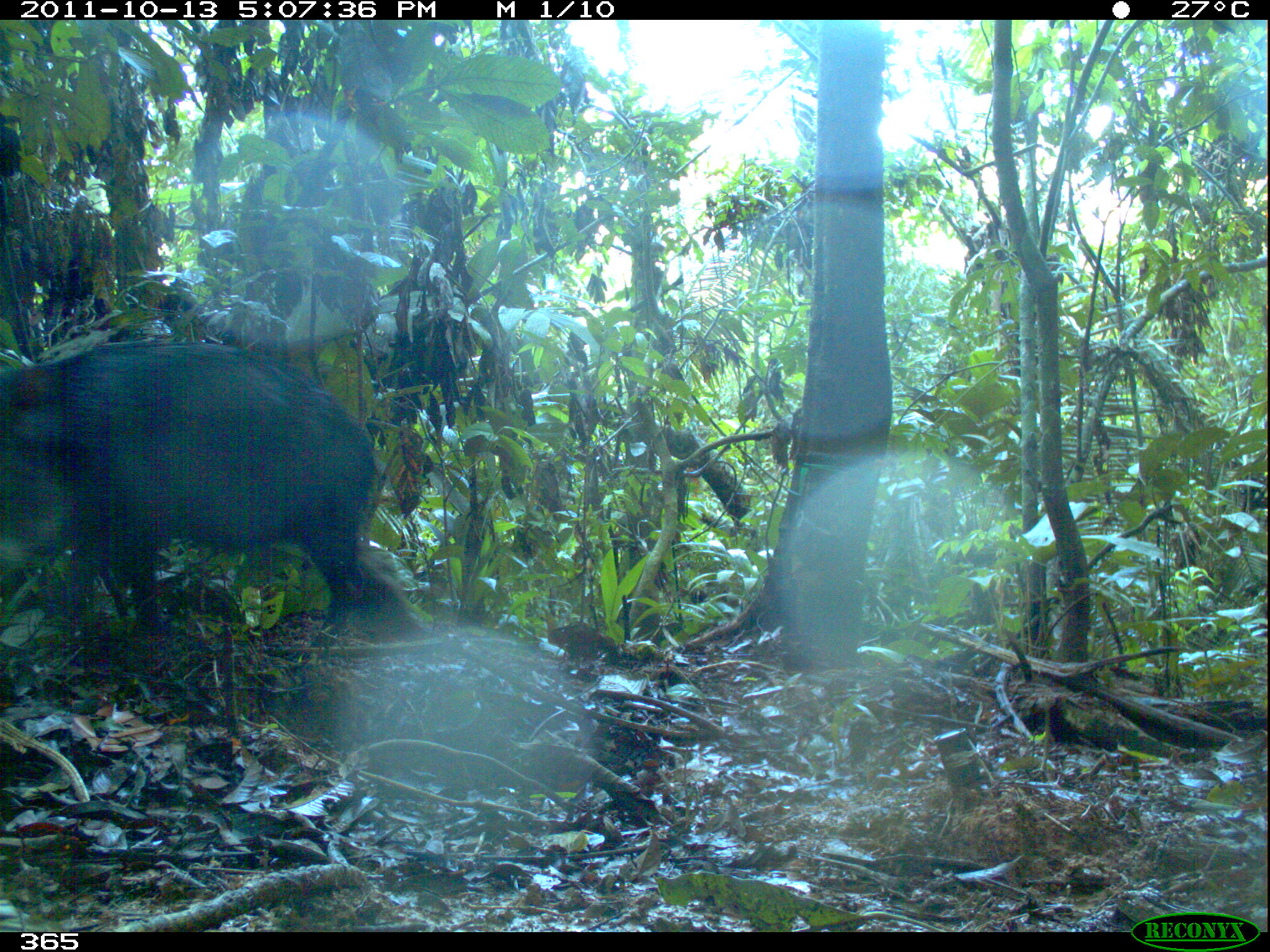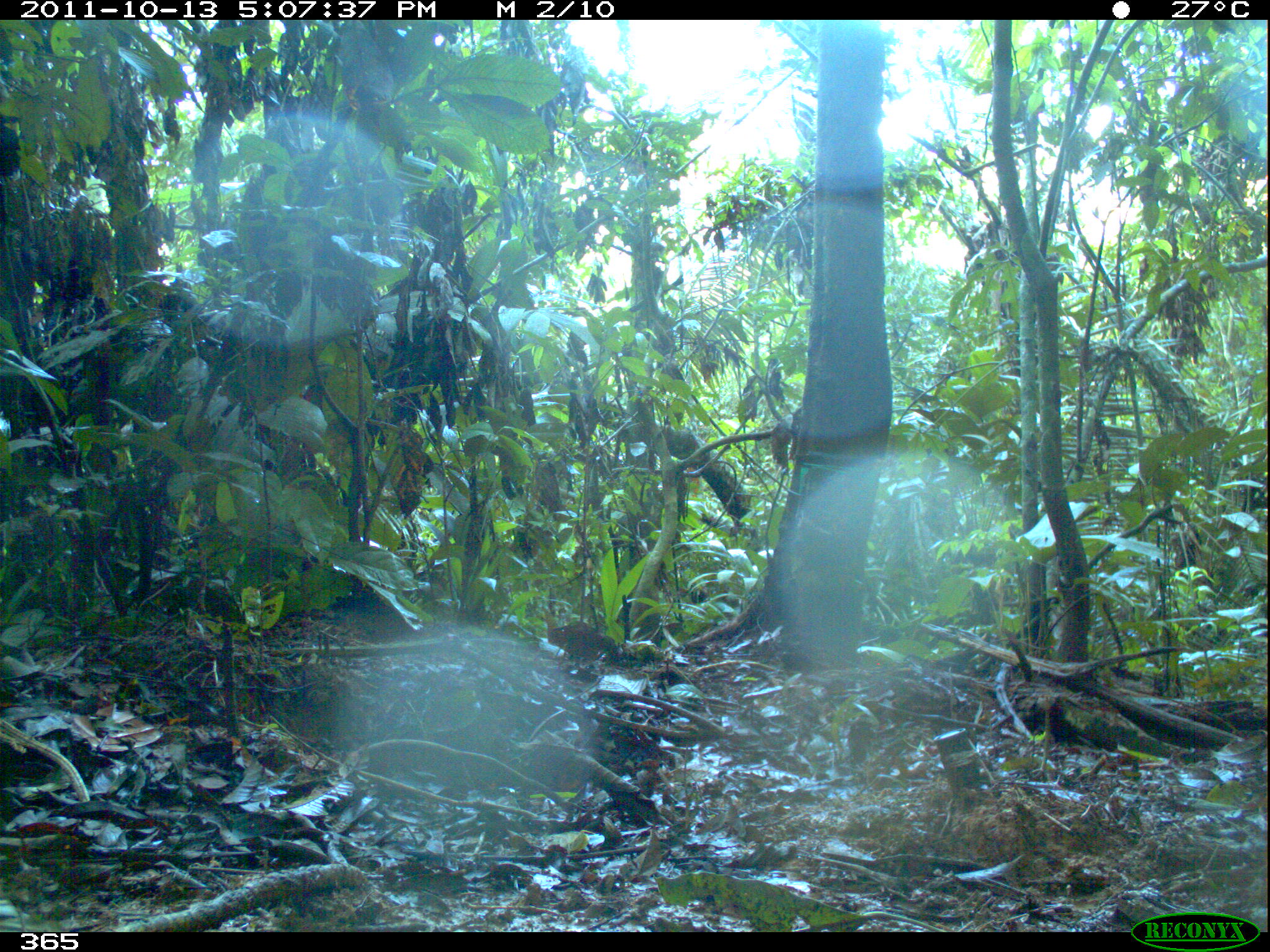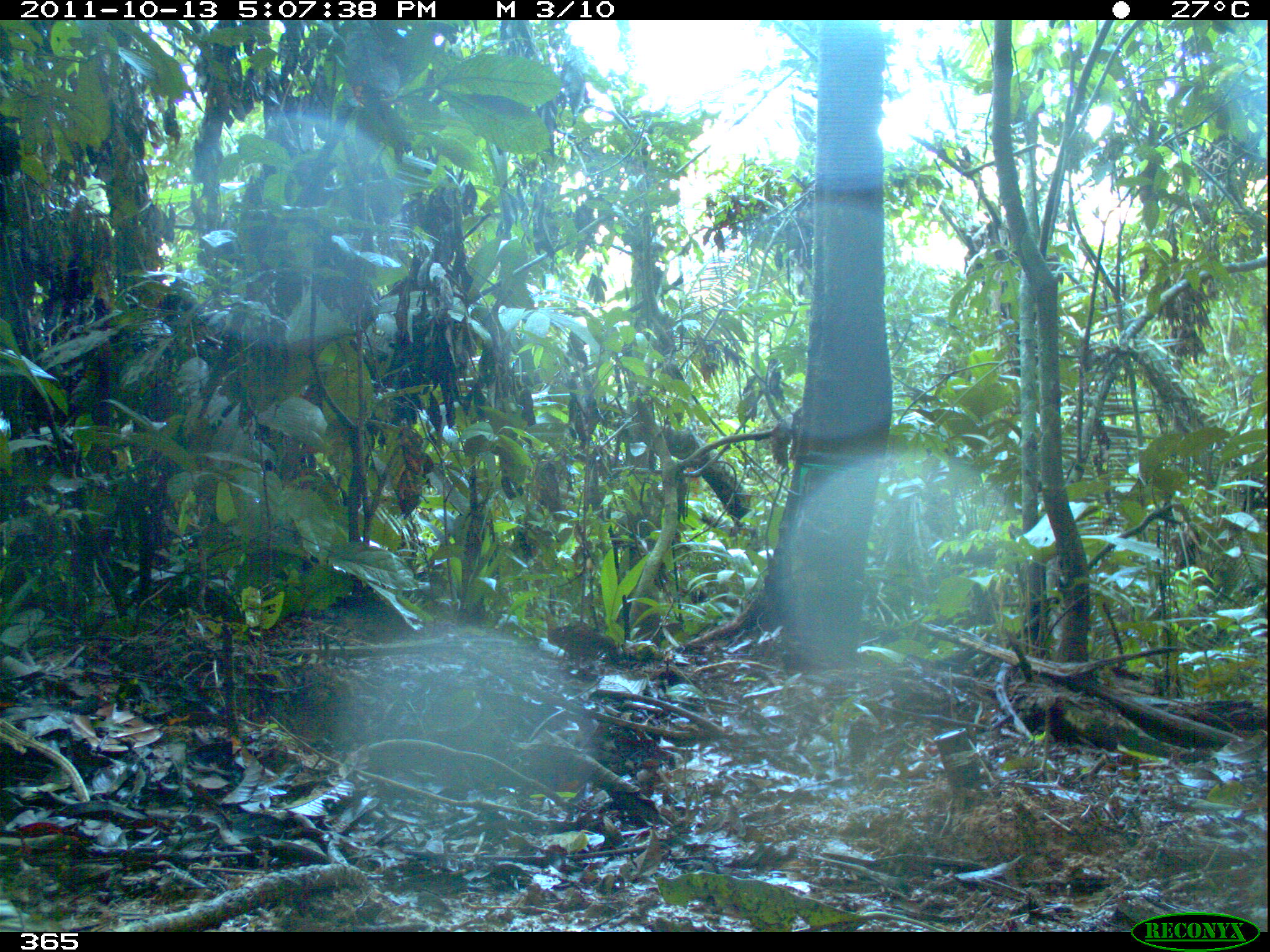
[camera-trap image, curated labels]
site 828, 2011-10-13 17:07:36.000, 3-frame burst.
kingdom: Animalia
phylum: Chordata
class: Mammalia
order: Artiodactyla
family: Tayassuidae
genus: Tayassu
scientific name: Tayassu pecari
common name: white-lipped peccary